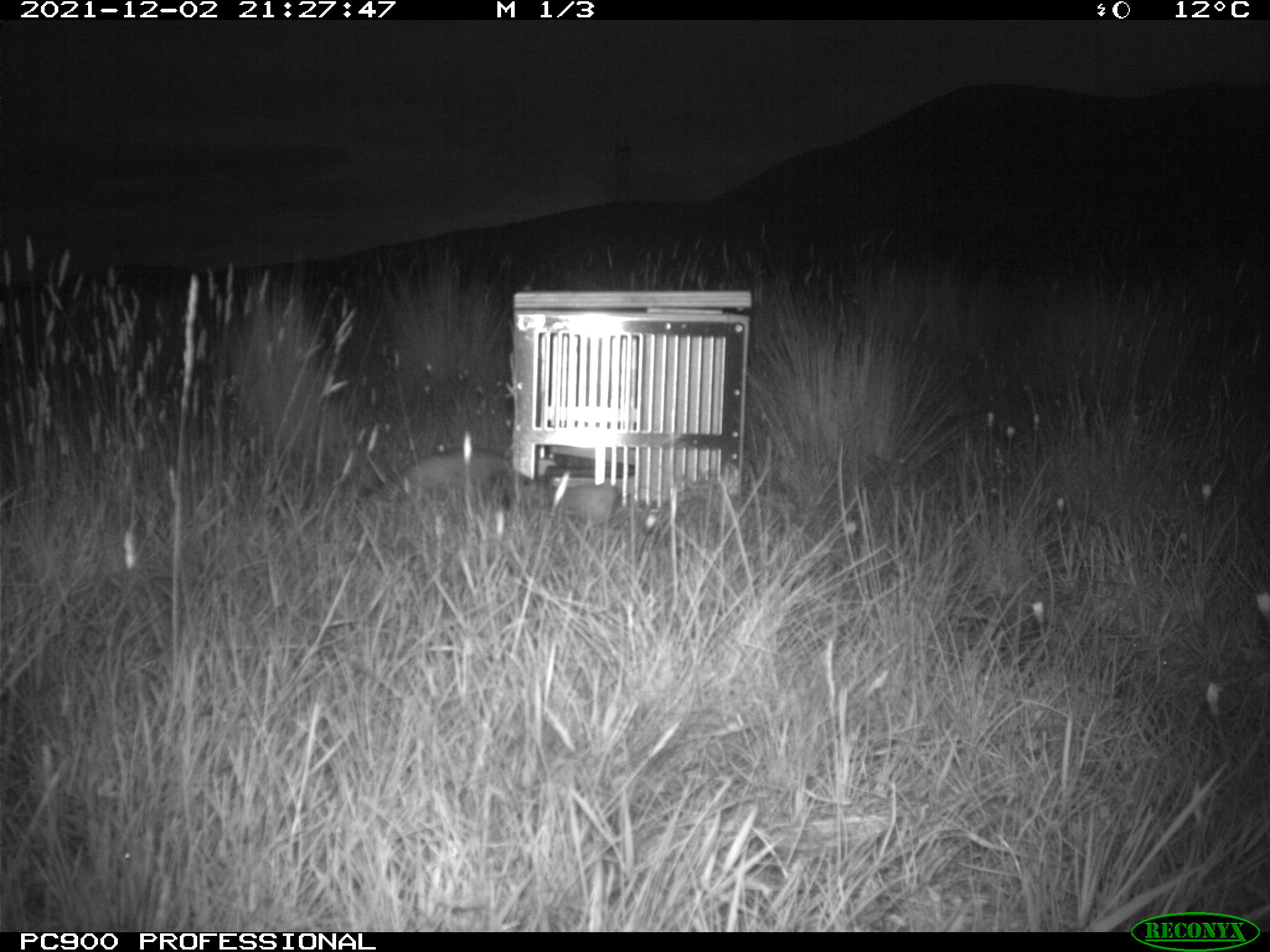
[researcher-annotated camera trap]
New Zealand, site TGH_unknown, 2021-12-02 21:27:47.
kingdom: Animalia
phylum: Chordata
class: Mammalia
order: Carnivora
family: Mustelidae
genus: Mustela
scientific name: Mustela furo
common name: ferret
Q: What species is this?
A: Ferret (Mustela furo).